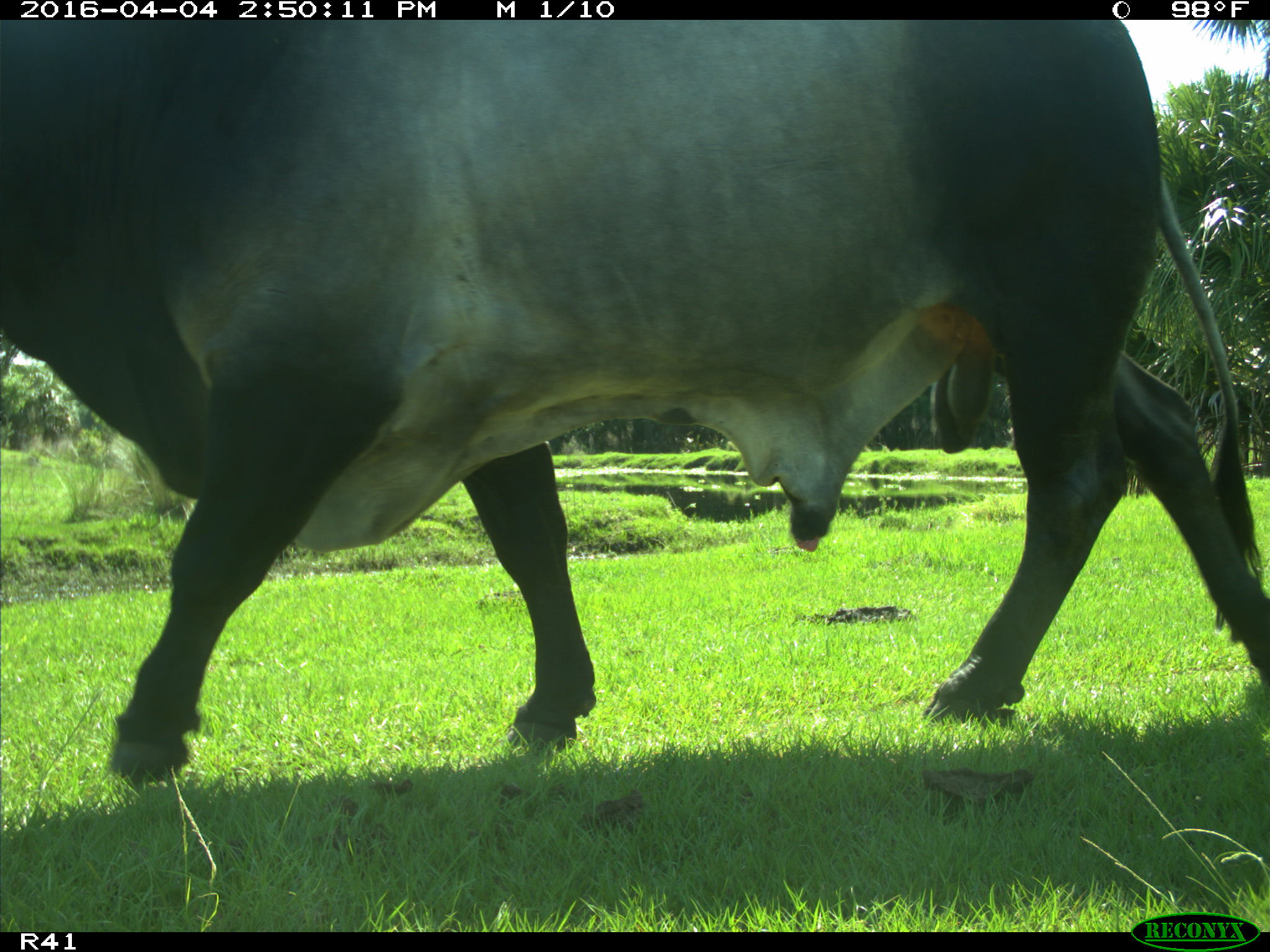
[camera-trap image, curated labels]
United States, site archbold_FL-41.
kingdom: Animalia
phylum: Chordata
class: Mammalia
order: Artiodactyla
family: Bovidae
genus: Bos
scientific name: Bos taurus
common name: domestic cow